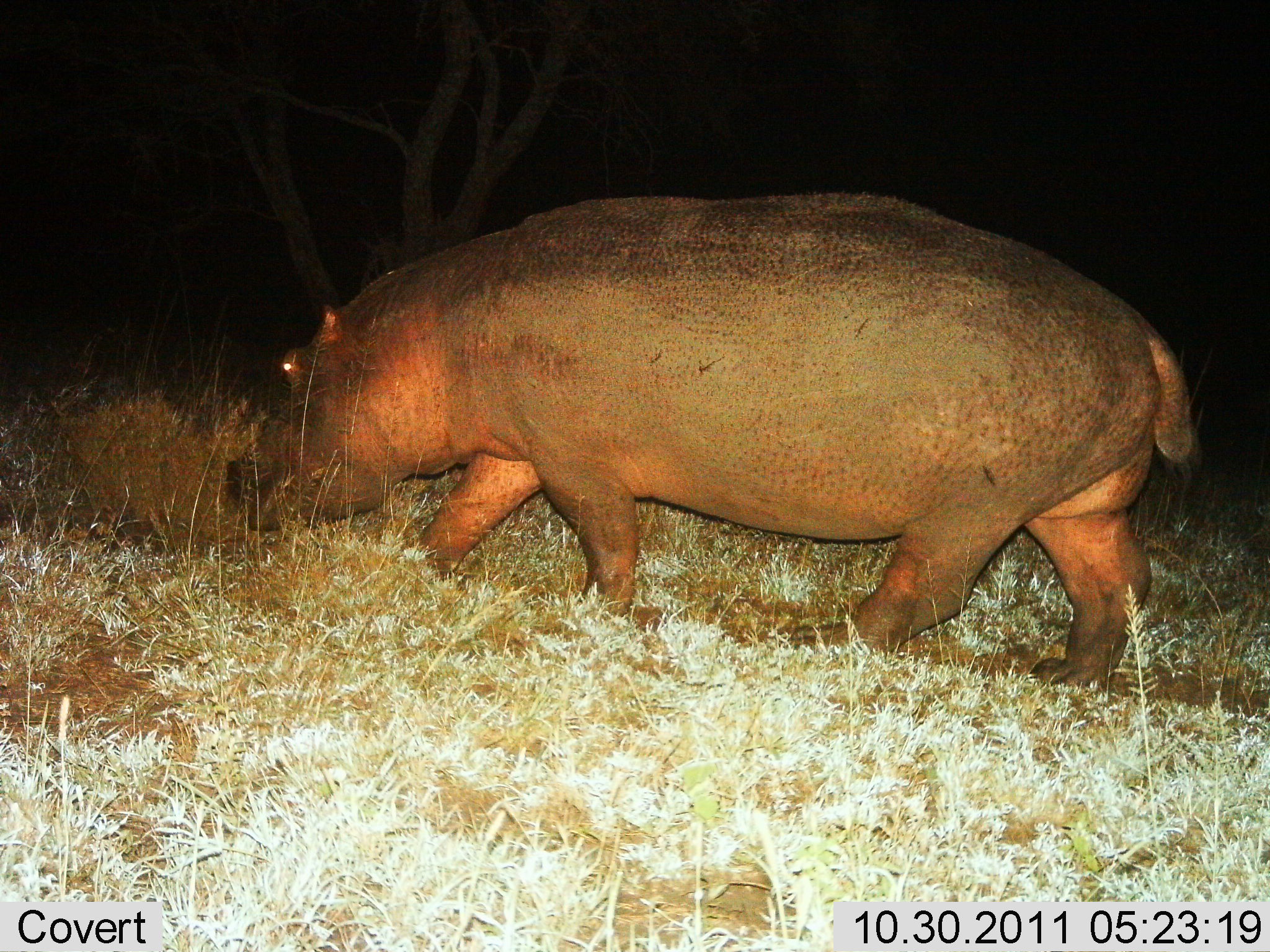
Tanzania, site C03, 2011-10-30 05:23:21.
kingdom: Animalia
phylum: Chordata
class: Mammalia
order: Artiodactyla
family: Hippopotamidae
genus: Hippopotamus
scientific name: Hippopotamus amphibius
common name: hippopotamus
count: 1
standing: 7%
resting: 0%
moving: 93%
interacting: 0%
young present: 0%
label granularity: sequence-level